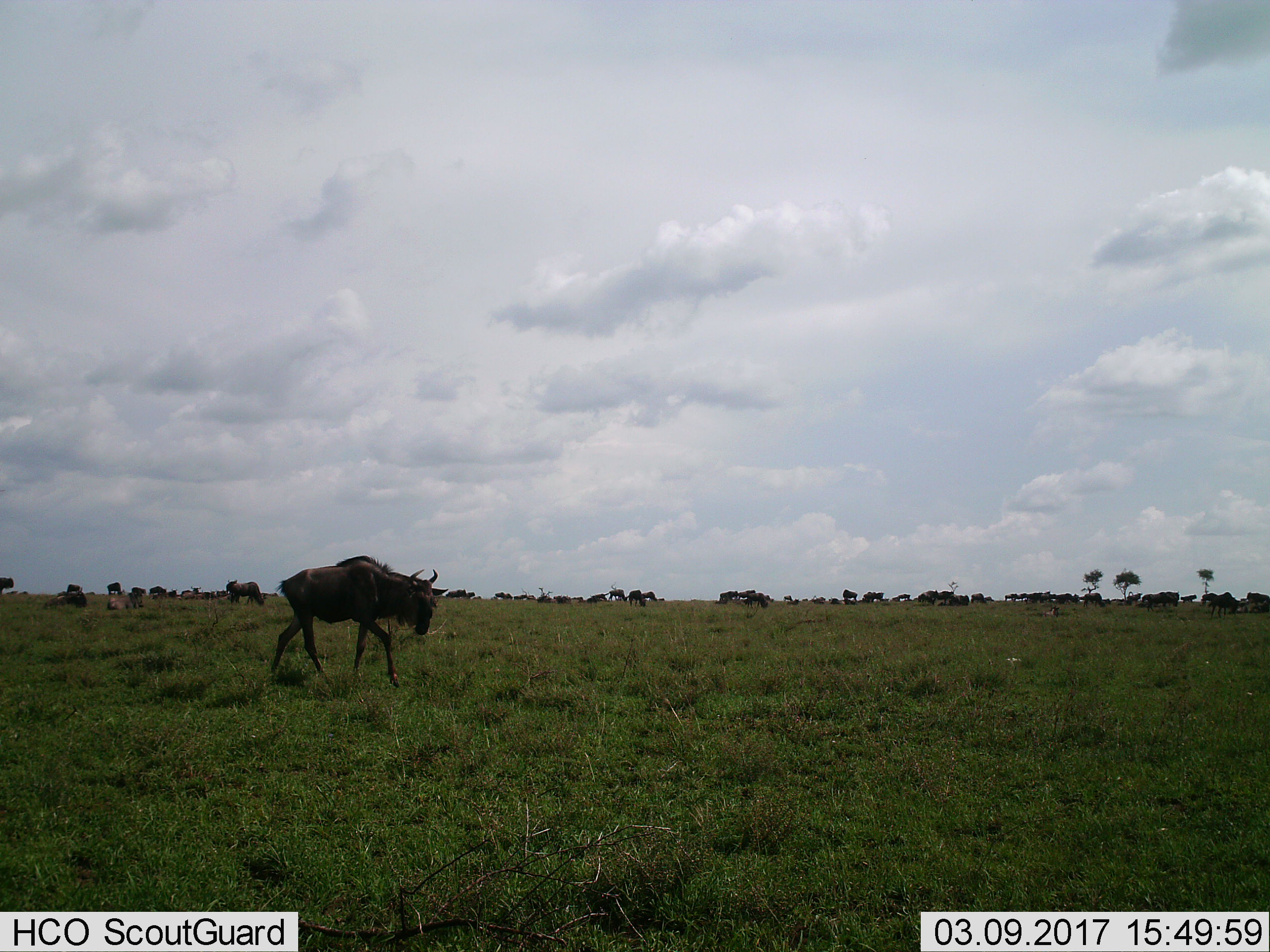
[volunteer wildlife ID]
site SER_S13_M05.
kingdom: Animalia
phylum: Chordata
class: Mammalia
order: Artiodactyla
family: Bovidae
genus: Connochaetes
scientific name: Connochaetes taurinus taurinus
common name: blue wildebeest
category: wildebeestblue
Wildebeestblue (blue wildebeest) (Connochaetes taurinus taurinus), count 11-50. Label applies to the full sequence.